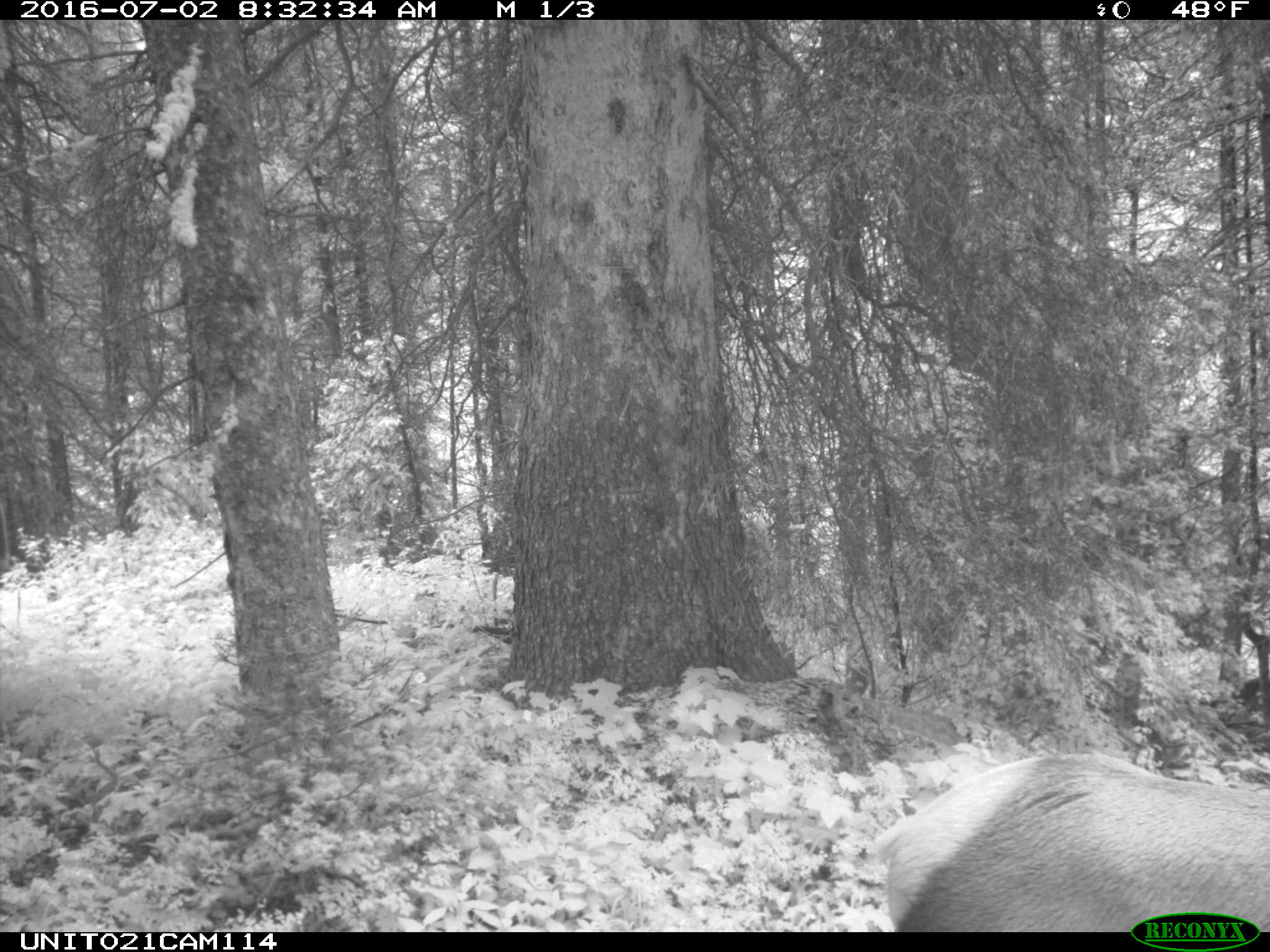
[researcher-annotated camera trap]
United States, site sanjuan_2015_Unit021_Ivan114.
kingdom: Animalia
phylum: Chordata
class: Mammalia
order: Artiodactyla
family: Cervidae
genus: Cervus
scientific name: Cervus elaphus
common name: red deer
Cervus elaphus (red deer).